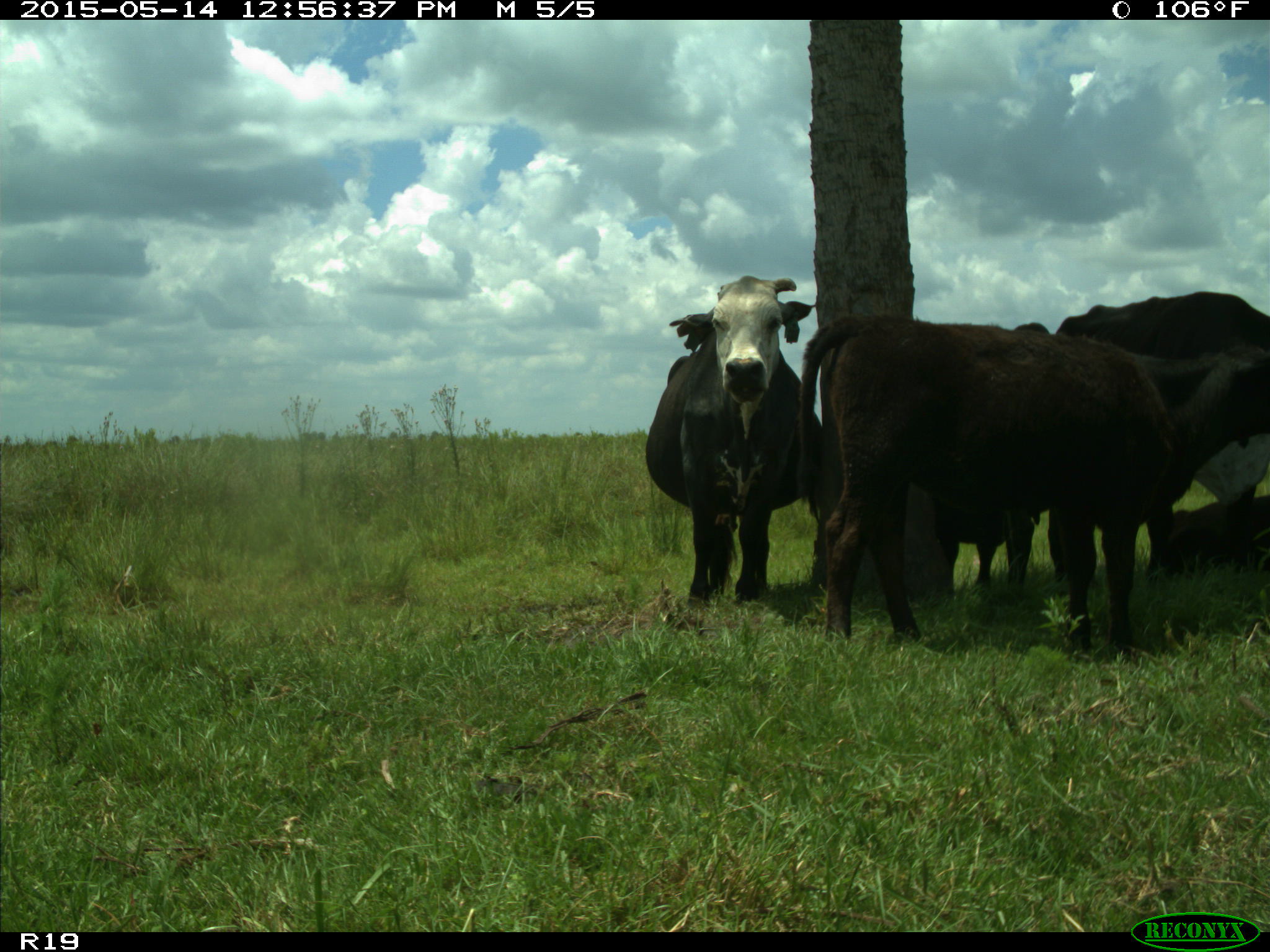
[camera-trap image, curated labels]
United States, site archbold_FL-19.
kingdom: Animalia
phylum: Chordata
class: Mammalia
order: Artiodactyla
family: Bovidae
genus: Bos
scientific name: Bos taurus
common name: domestic cow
Bos taurus (domestic cow).